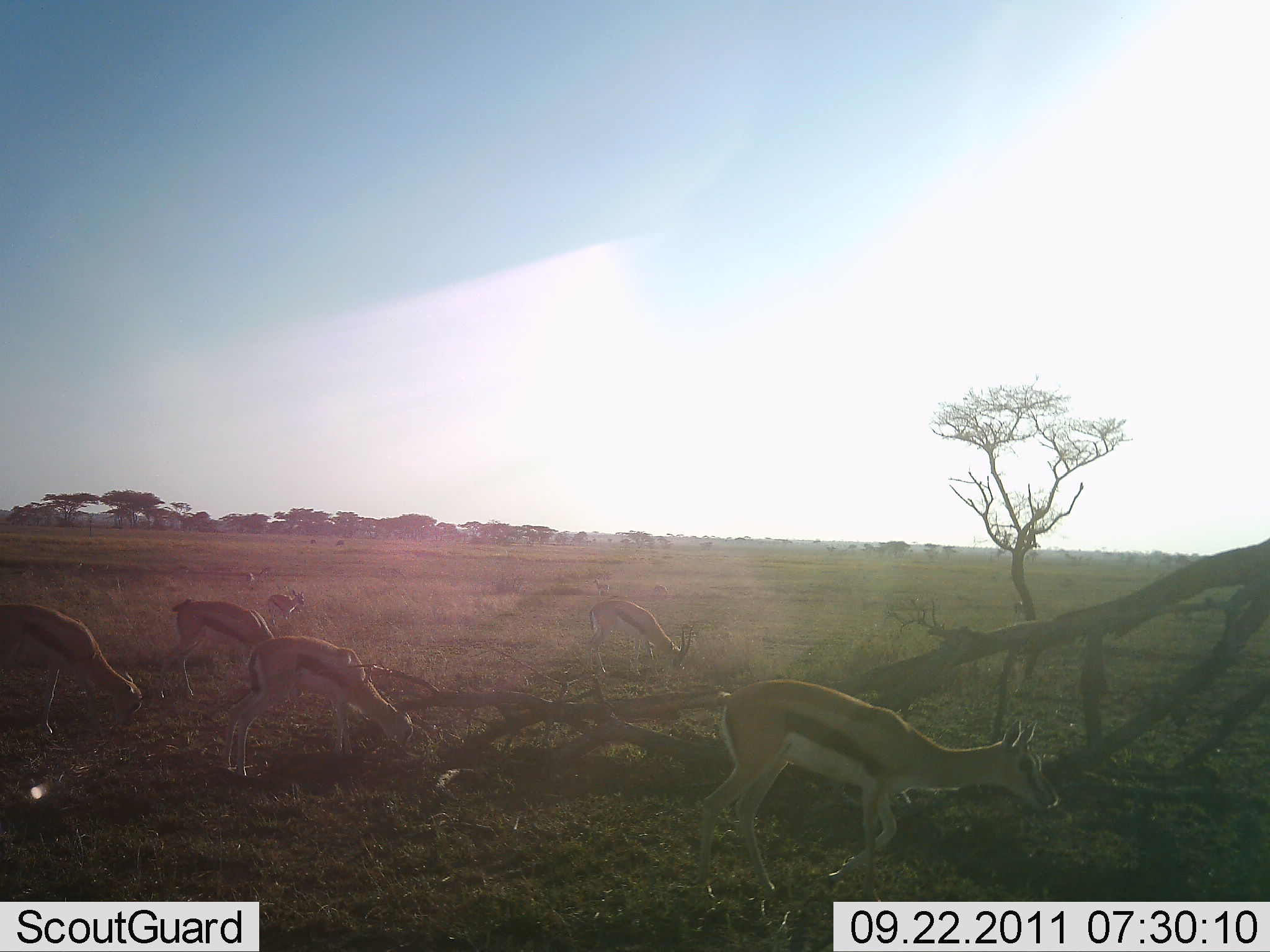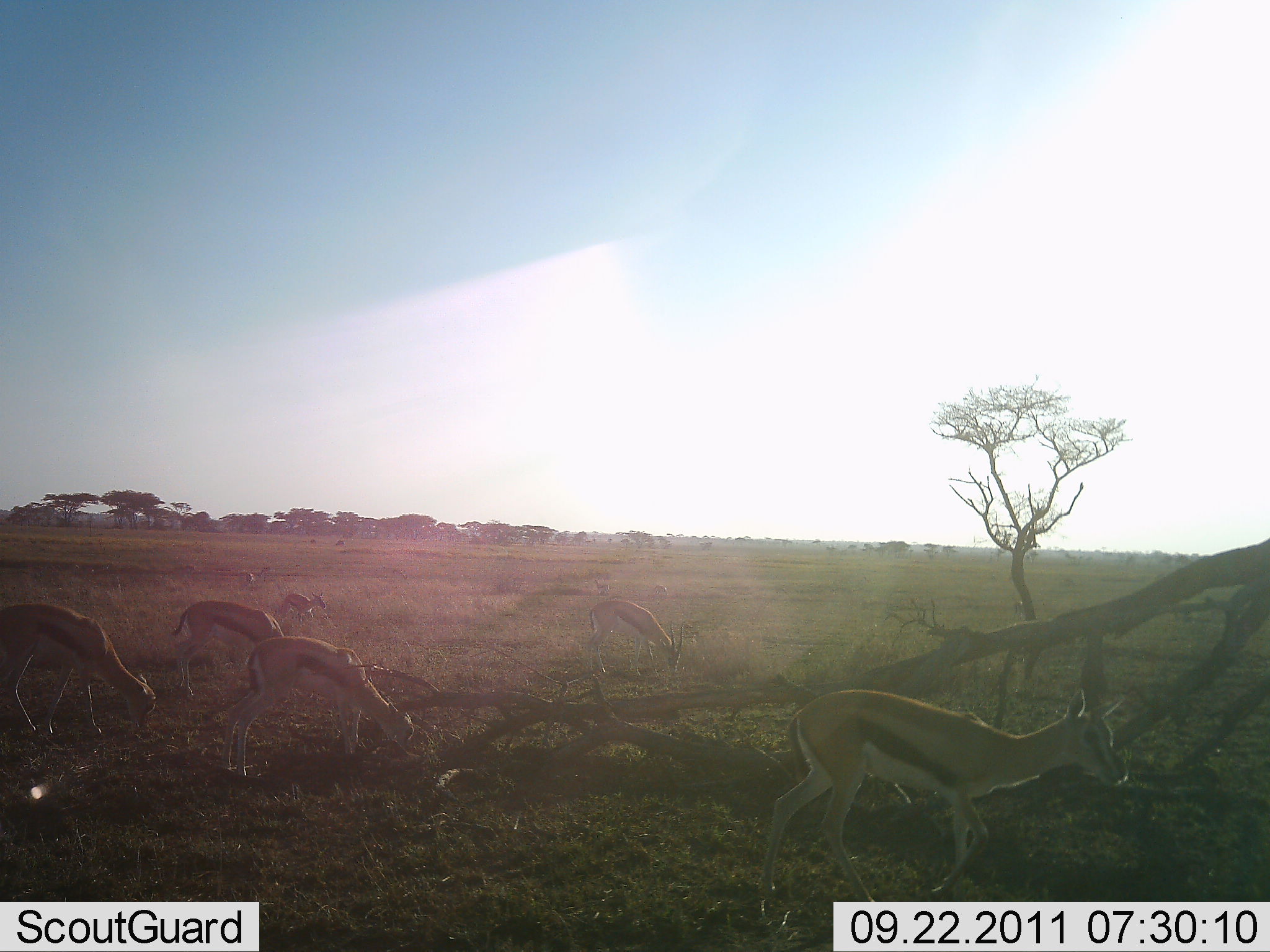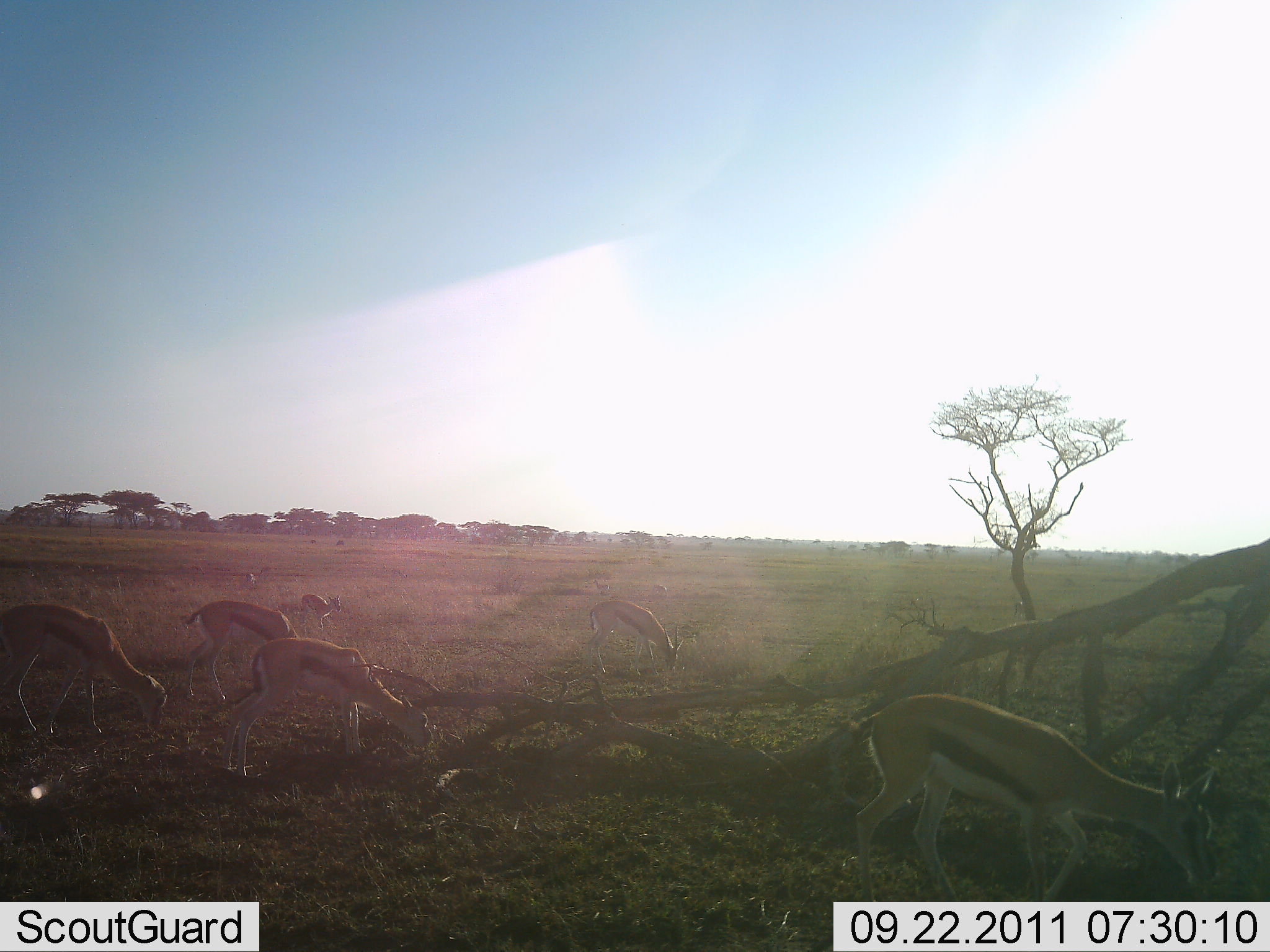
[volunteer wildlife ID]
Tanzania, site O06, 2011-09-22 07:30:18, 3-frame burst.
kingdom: Animalia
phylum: Chordata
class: Mammalia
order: Artiodactyla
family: Bovidae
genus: Eudorcas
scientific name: Eudorcas thomsonii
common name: thomson's gazelle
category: gazellethomsons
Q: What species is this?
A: Gazellethomsons (thomson's gazelle) (Eudorcas thomsonii).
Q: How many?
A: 6.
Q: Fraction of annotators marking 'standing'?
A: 33%.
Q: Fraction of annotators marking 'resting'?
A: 0%.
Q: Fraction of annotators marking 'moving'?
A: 40%.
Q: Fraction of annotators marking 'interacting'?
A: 0%.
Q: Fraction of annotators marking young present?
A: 0%.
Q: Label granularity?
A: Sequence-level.